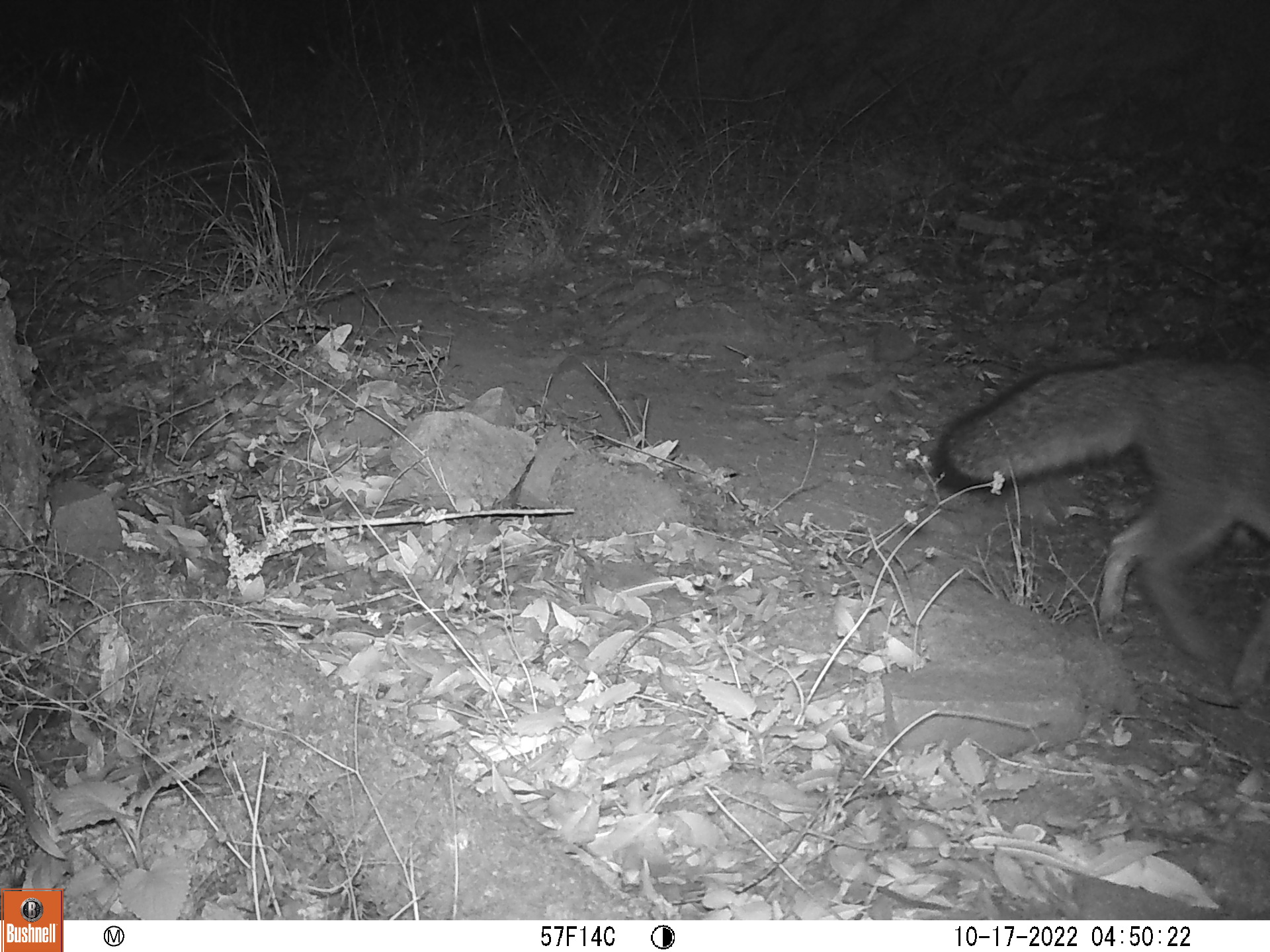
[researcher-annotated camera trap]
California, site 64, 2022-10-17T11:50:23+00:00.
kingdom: Animalia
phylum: Chordata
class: Mammalia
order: Carnivora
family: Canidae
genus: Urocyon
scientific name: Urocyon cinereoargenteus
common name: gray fox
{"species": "gray fox (Urocyon cinereoargenteus)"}